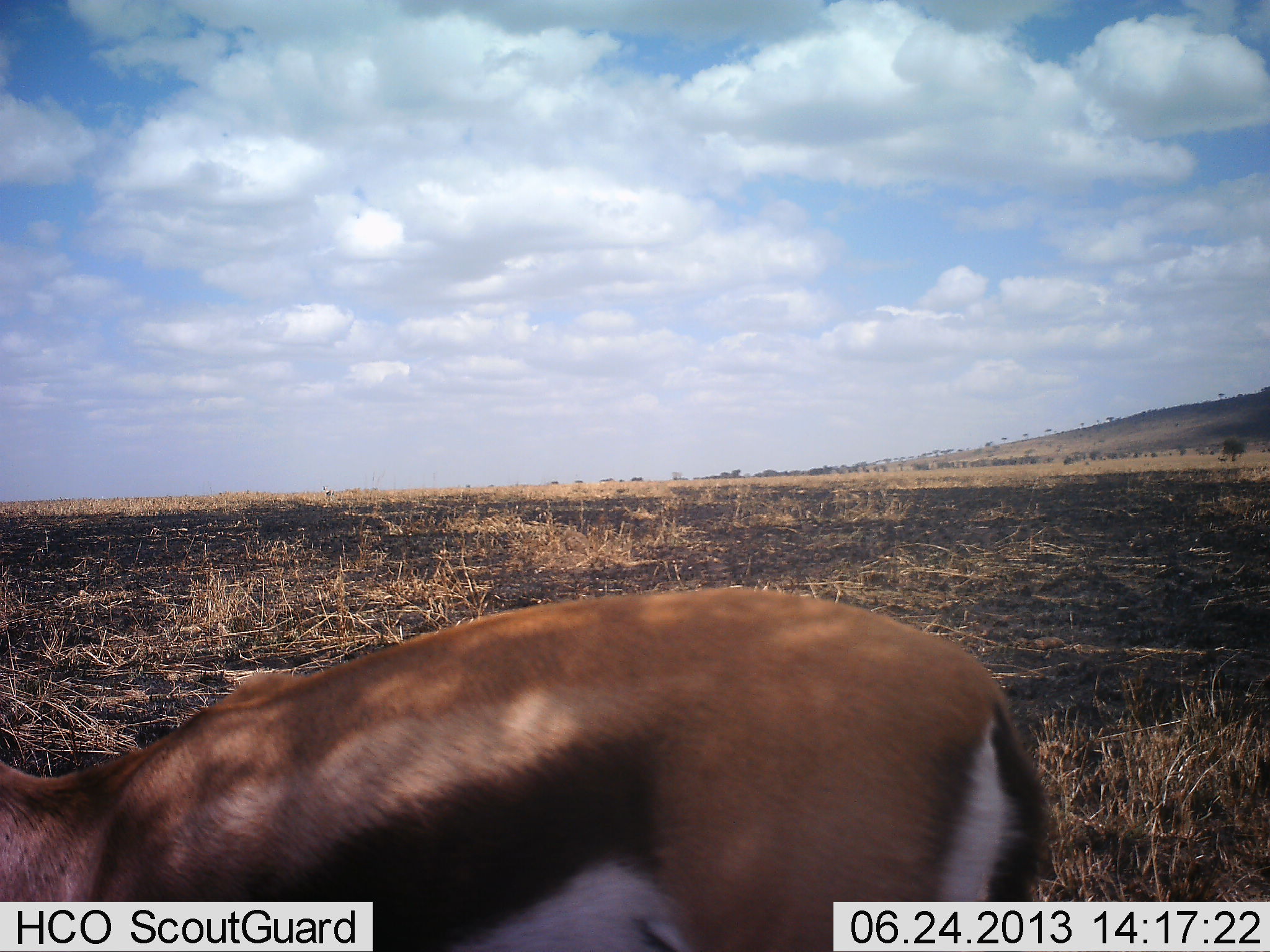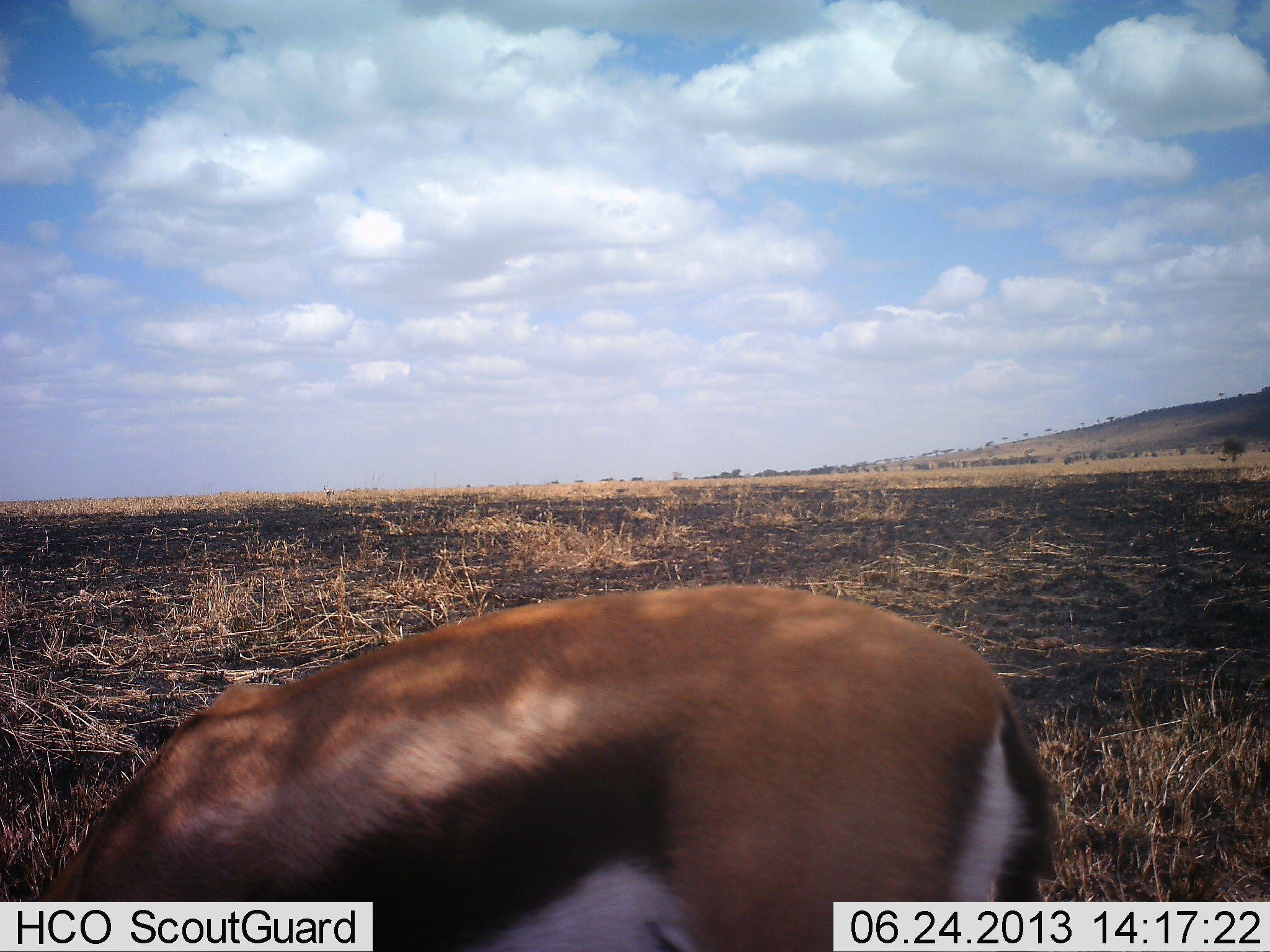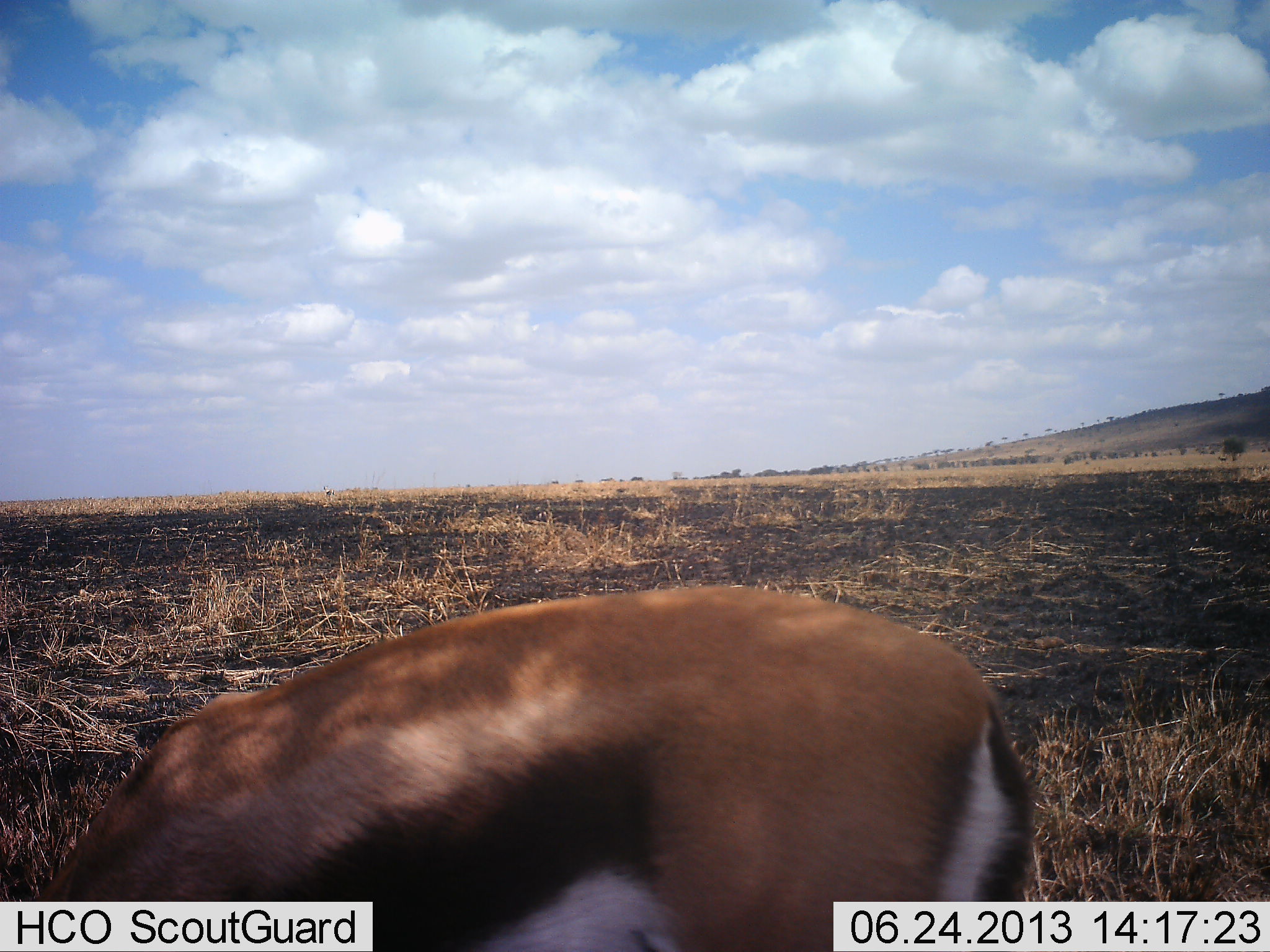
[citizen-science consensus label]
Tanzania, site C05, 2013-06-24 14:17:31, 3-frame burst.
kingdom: Animalia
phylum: Chordata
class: Mammalia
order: Artiodactyla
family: Bovidae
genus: Eudorcas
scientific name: Eudorcas thomsonii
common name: thomson's gazelle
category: gazellethomsons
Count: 1.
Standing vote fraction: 20%.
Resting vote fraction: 0%.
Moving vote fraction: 10%.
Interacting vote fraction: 0%.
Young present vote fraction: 0%.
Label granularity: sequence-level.